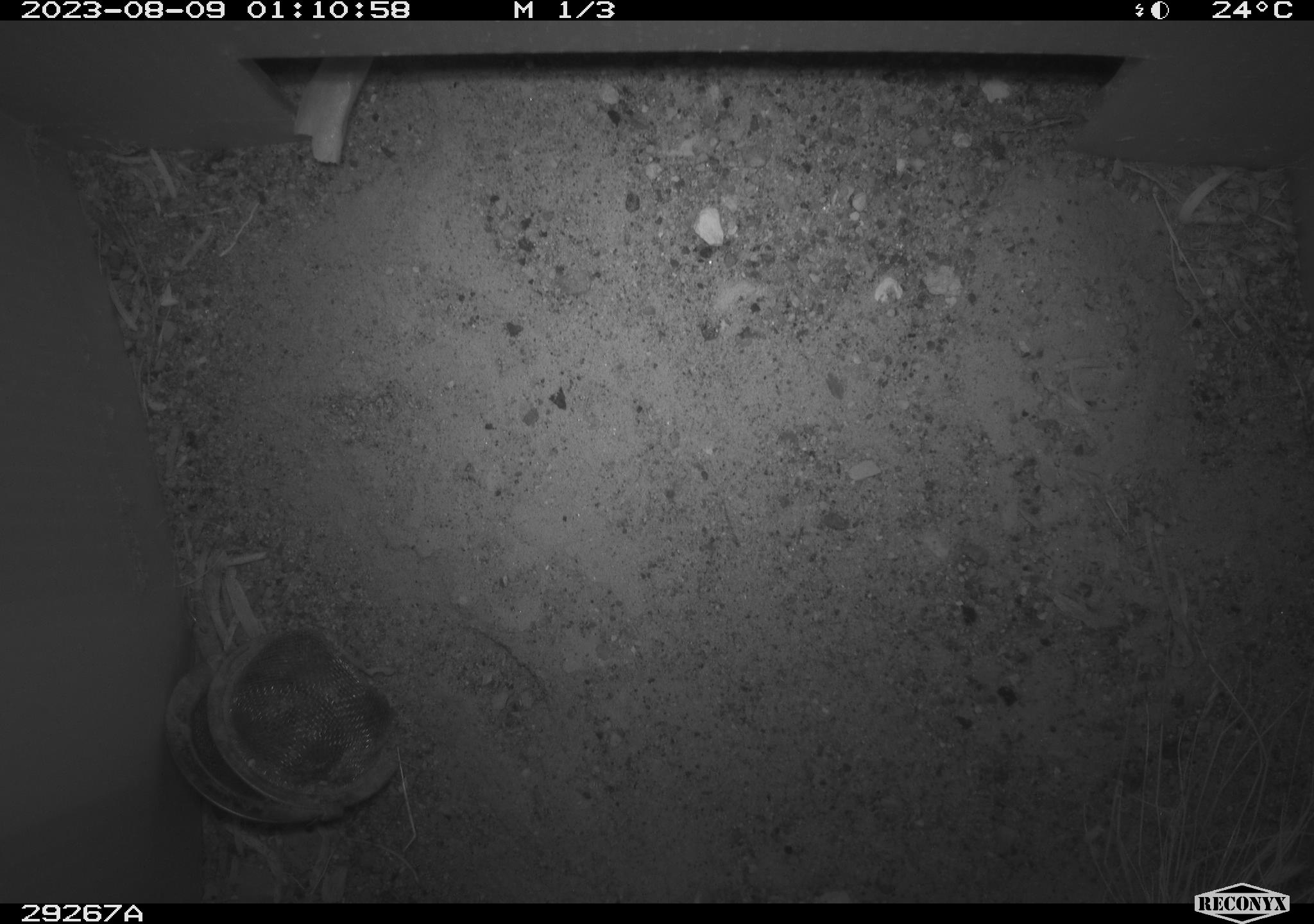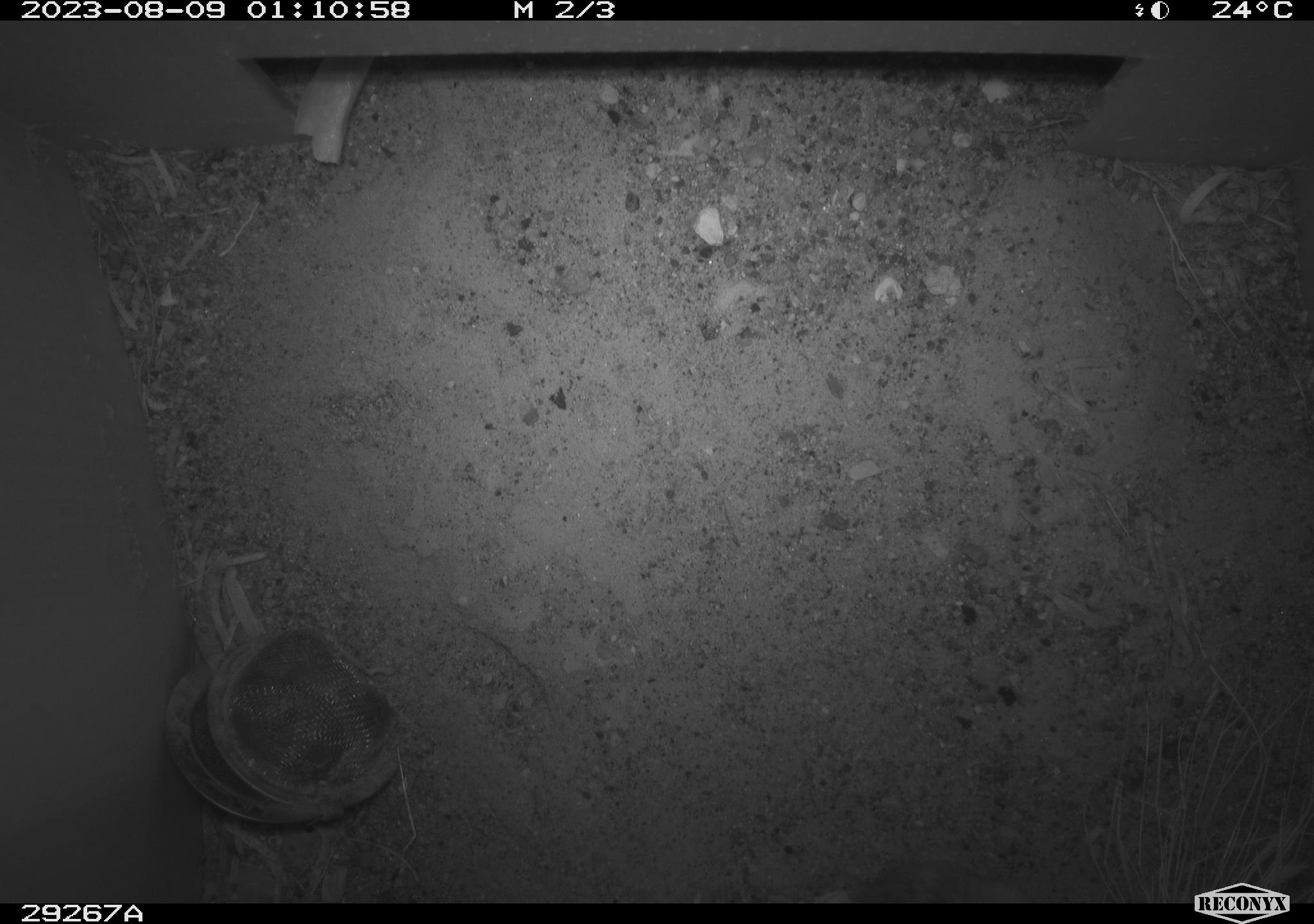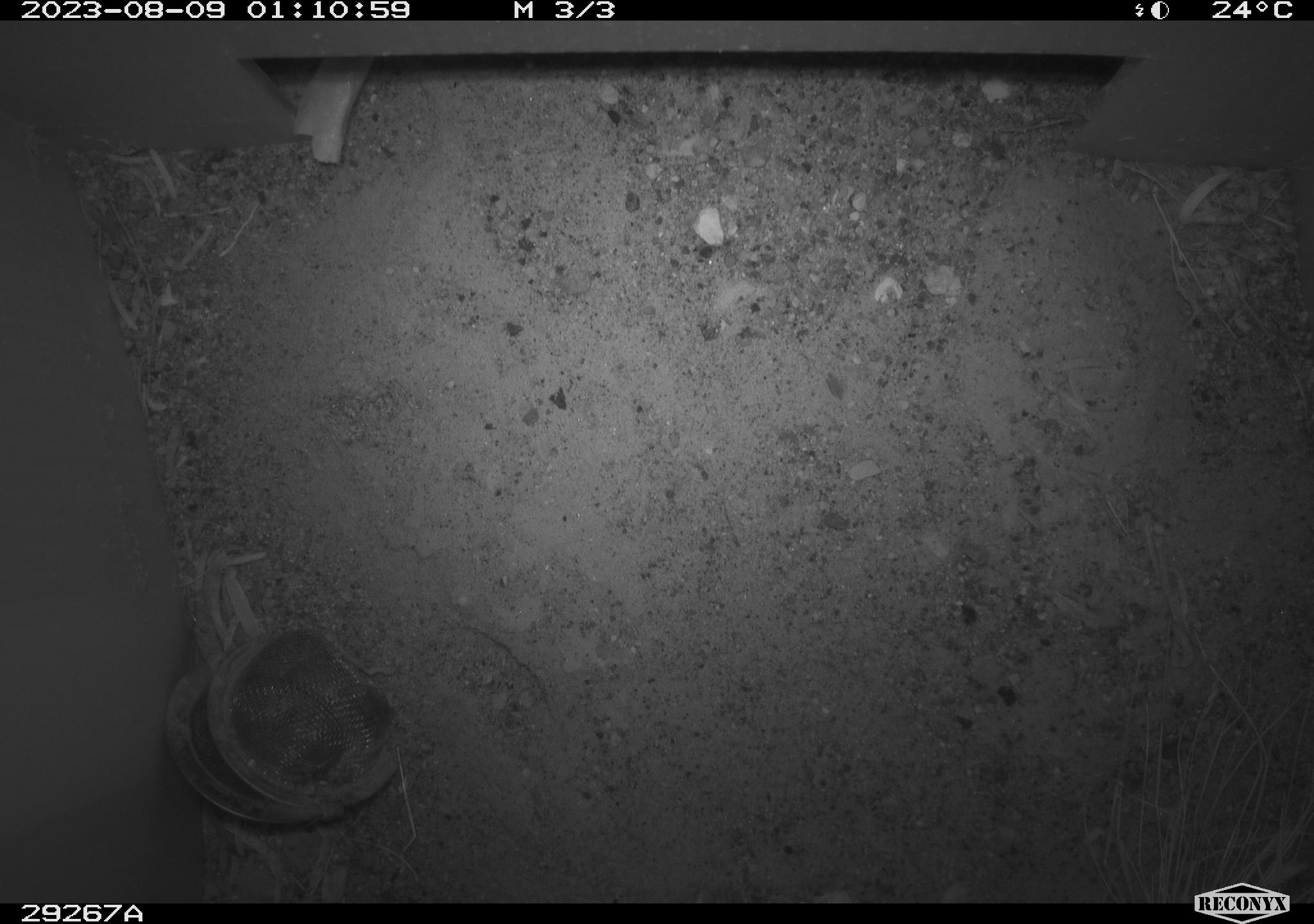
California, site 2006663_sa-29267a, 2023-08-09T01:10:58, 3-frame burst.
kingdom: Animalia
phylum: Chordata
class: Mammalia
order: Rodentia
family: Cricetidae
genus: Peromyscus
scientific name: Peromyscus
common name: deer mice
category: peromyscus species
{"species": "peromyscus species (deer mice) (Peromyscus)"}